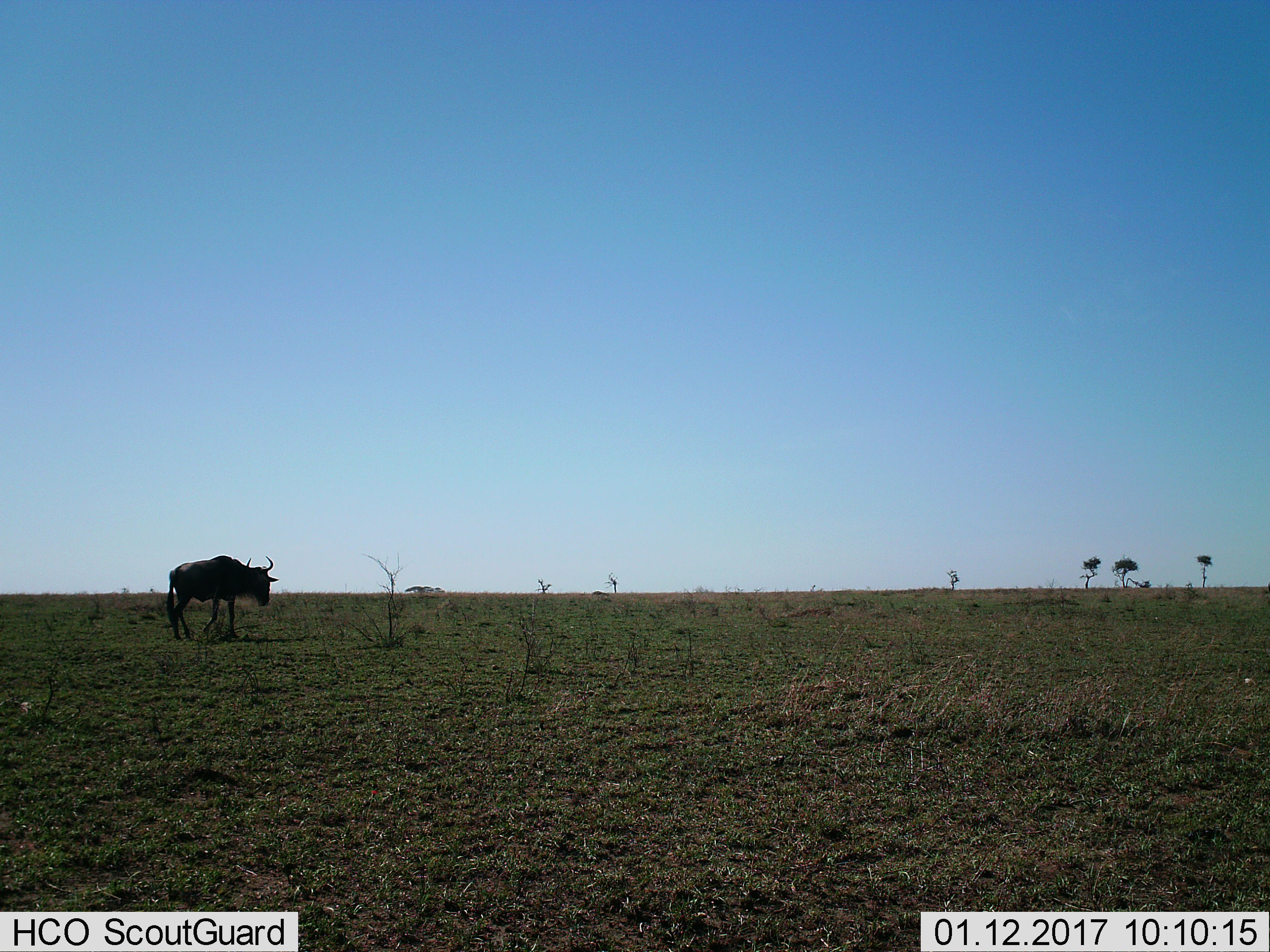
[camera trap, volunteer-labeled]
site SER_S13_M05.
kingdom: Animalia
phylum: Chordata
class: Mammalia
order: Artiodactyla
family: Bovidae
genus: Connochaetes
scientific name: Connochaetes taurinus taurinus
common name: blue wildebeest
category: wildebeestblue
Wildebeestblue (blue wildebeest) (Connochaetes taurinus taurinus), count 1. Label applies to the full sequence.